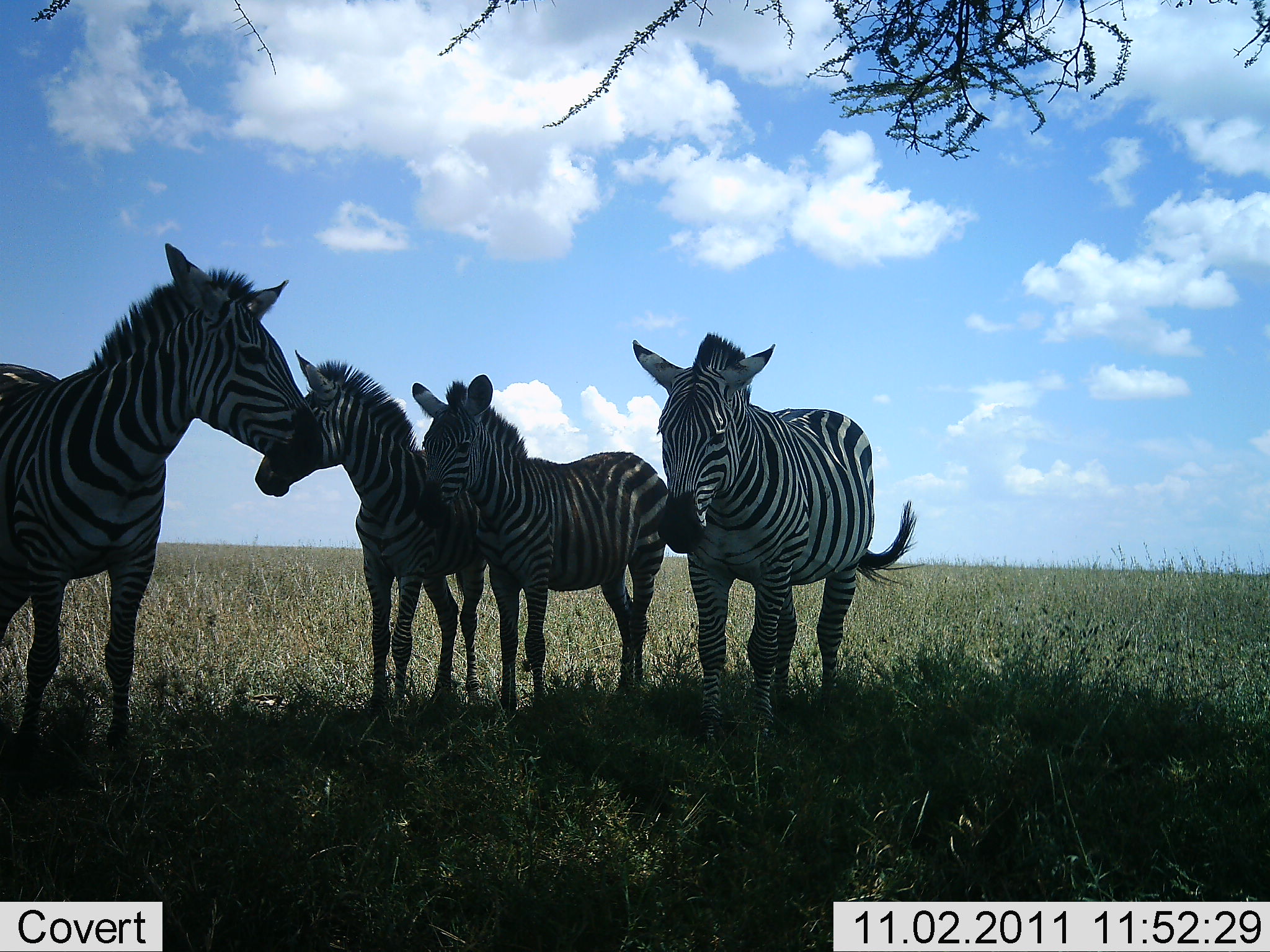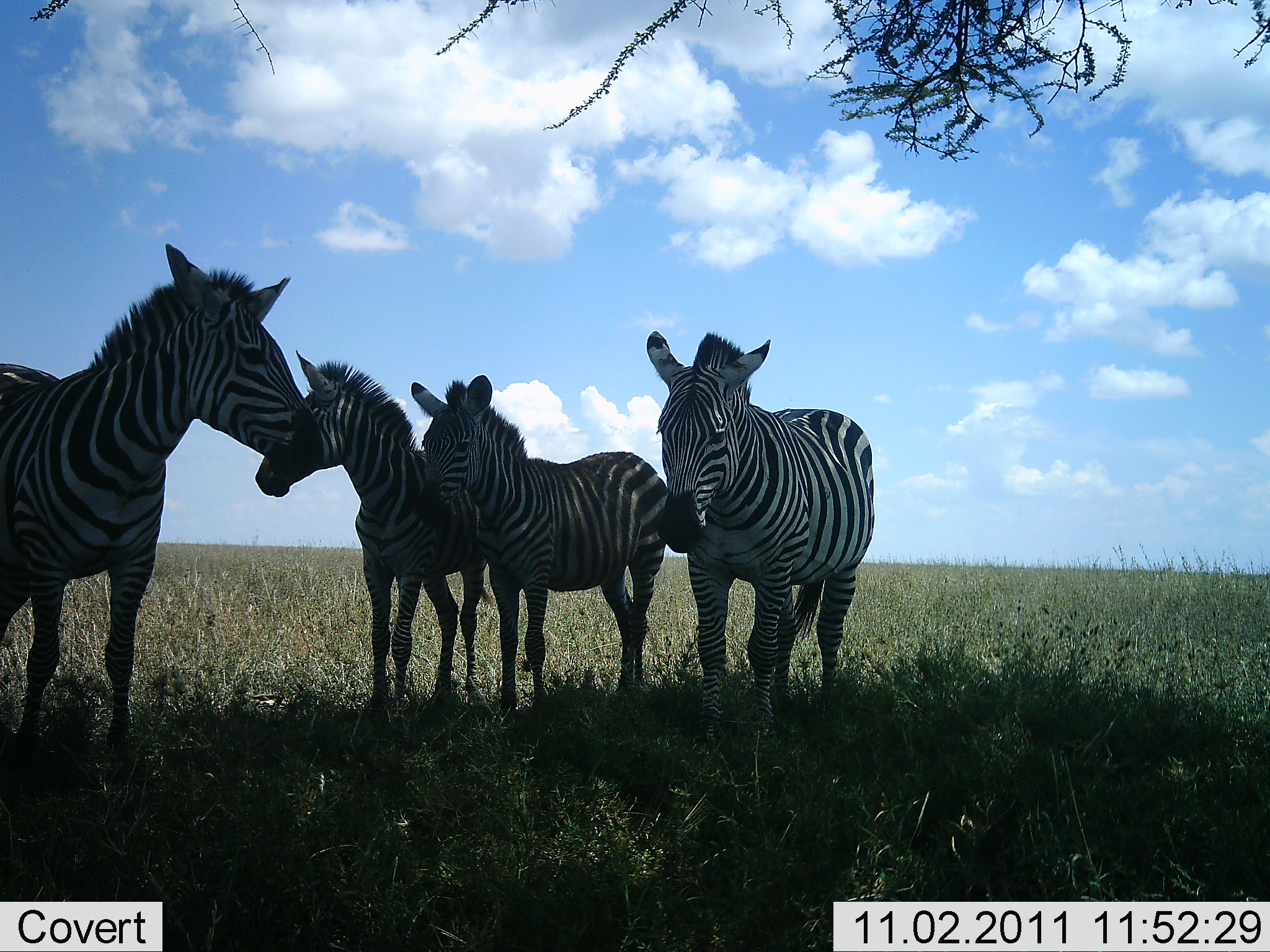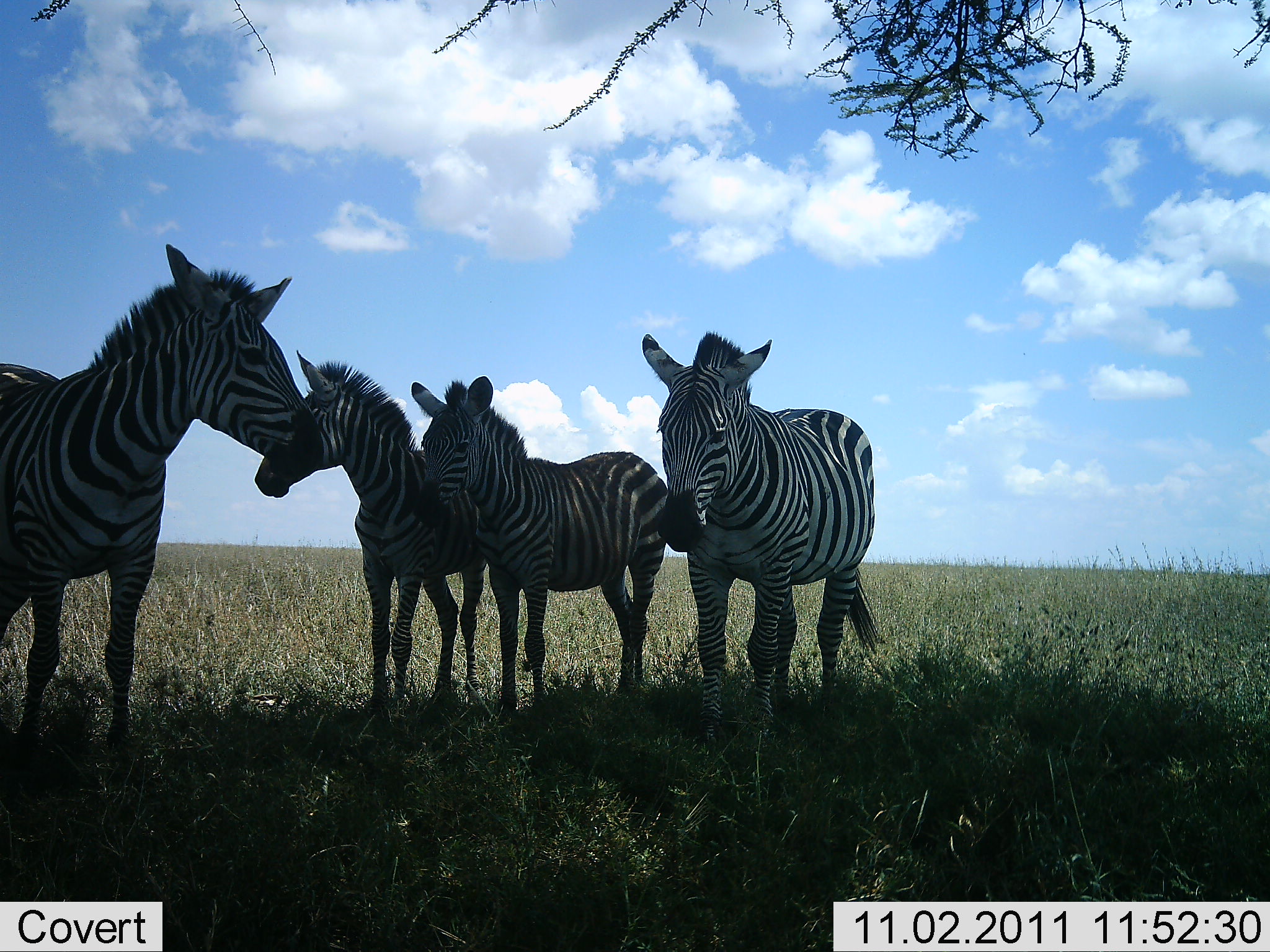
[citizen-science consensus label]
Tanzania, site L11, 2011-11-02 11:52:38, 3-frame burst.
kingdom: Animalia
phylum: Chordata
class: Mammalia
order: Perissodactyla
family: Equidae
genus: Equus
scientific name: Equus quagga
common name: plains zebra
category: zebra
Zebra (plains zebra) (Equus quagga), count 4. Behavior (volunteer vote fractions): standing 85%, resting 23%, moving 0%, interacting 0%. Young present (vote fraction): 15%. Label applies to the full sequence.